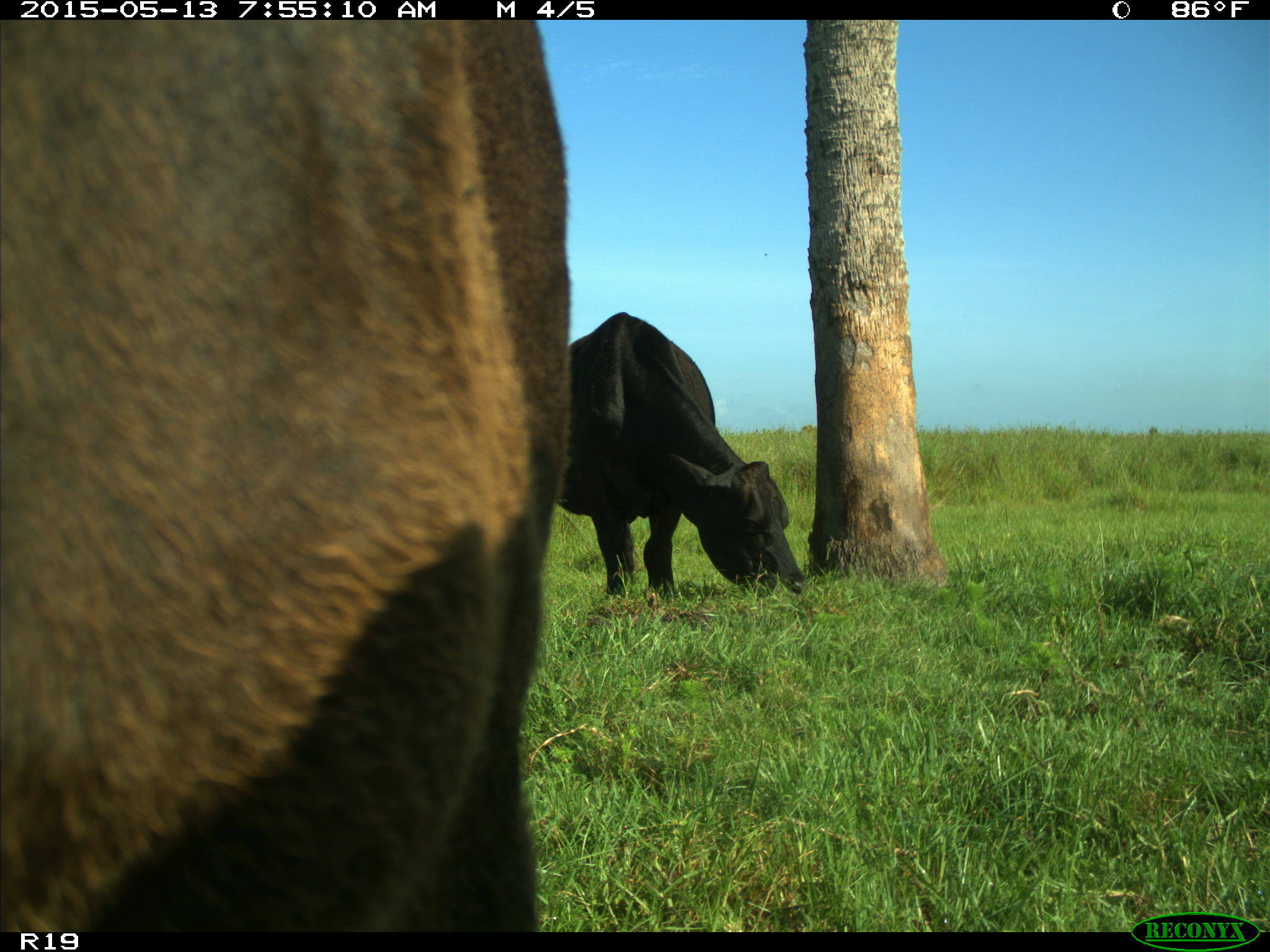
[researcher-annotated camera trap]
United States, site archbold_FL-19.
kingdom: Animalia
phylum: Chordata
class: Mammalia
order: Artiodactyla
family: Bovidae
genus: Bos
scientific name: Bos taurus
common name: domestic cow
Bos taurus (domestic cow).